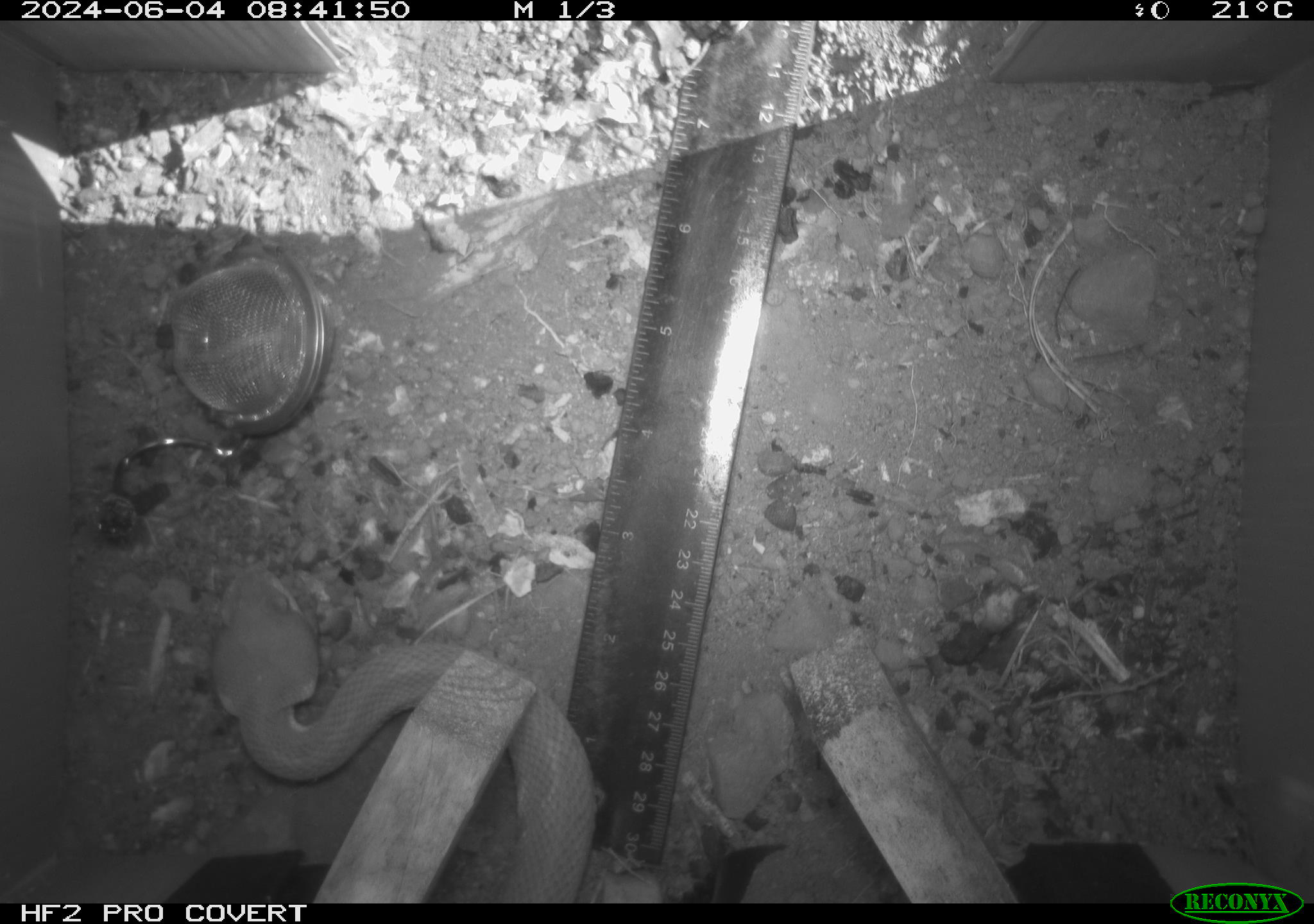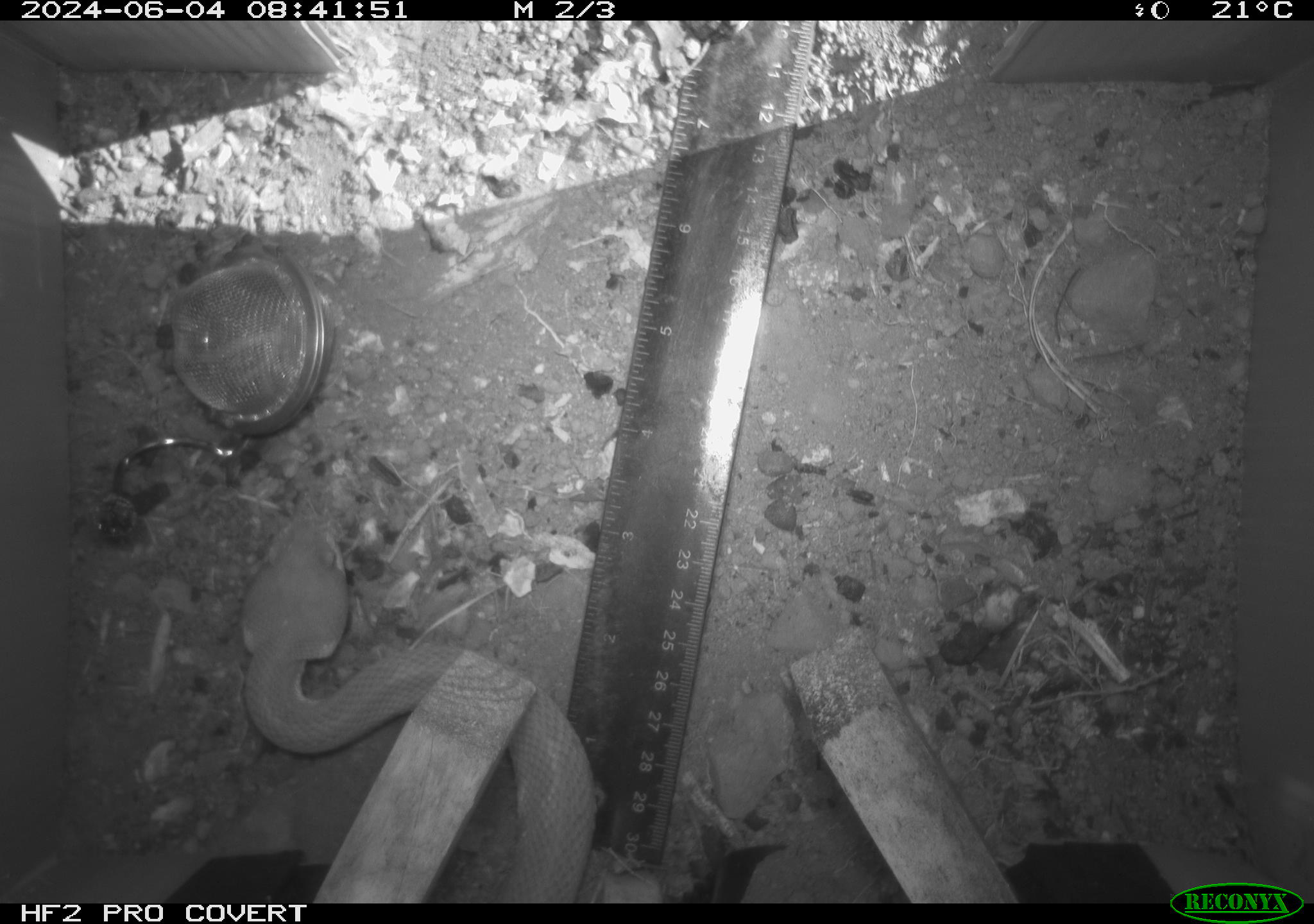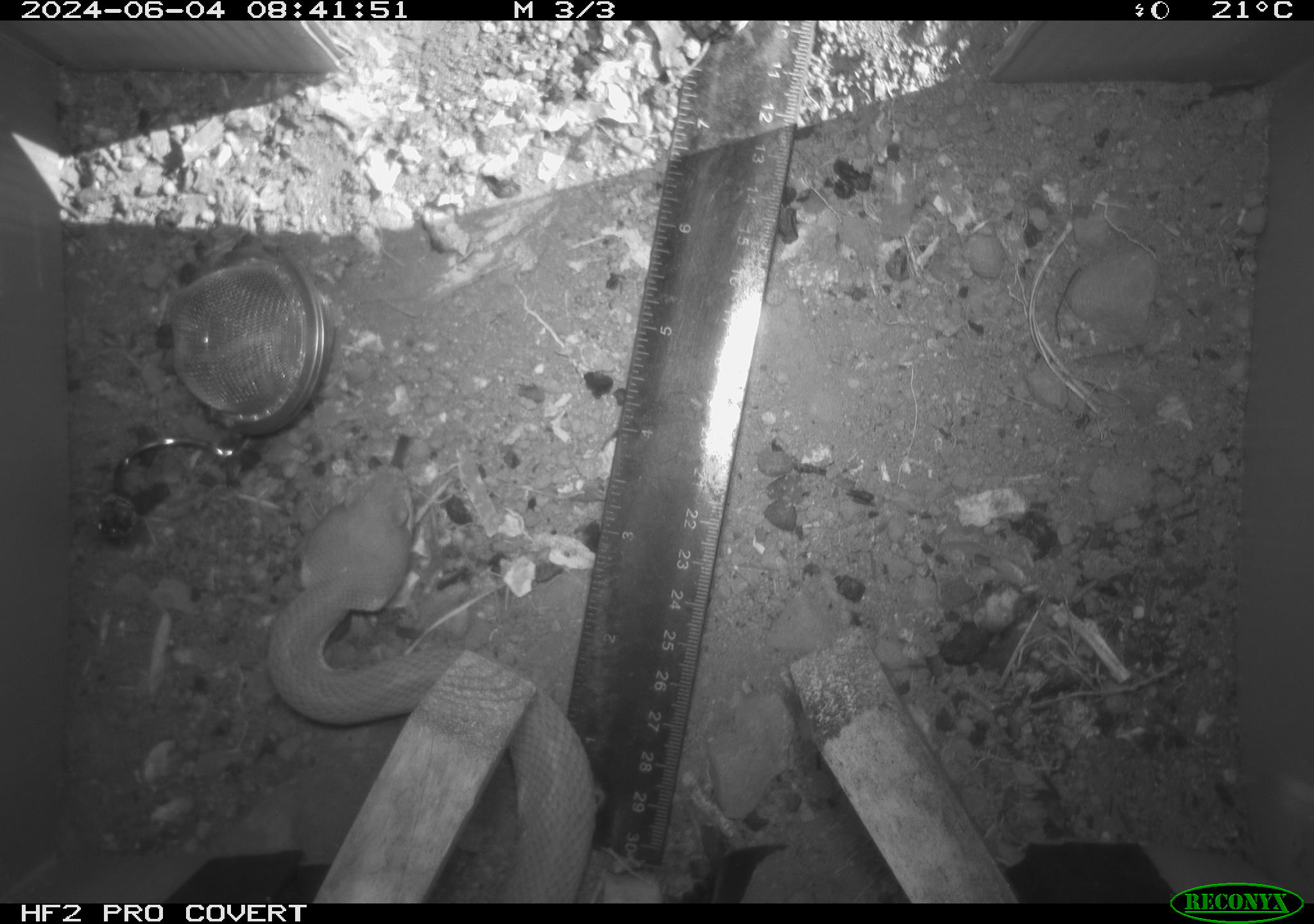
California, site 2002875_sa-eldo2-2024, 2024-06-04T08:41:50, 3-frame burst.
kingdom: Animalia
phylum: Chordata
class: Reptilia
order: Squamata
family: Viperidae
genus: Crotalus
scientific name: Crotalus oreganus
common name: western rattlesnake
Western rattlesnake (Crotalus oreganus).